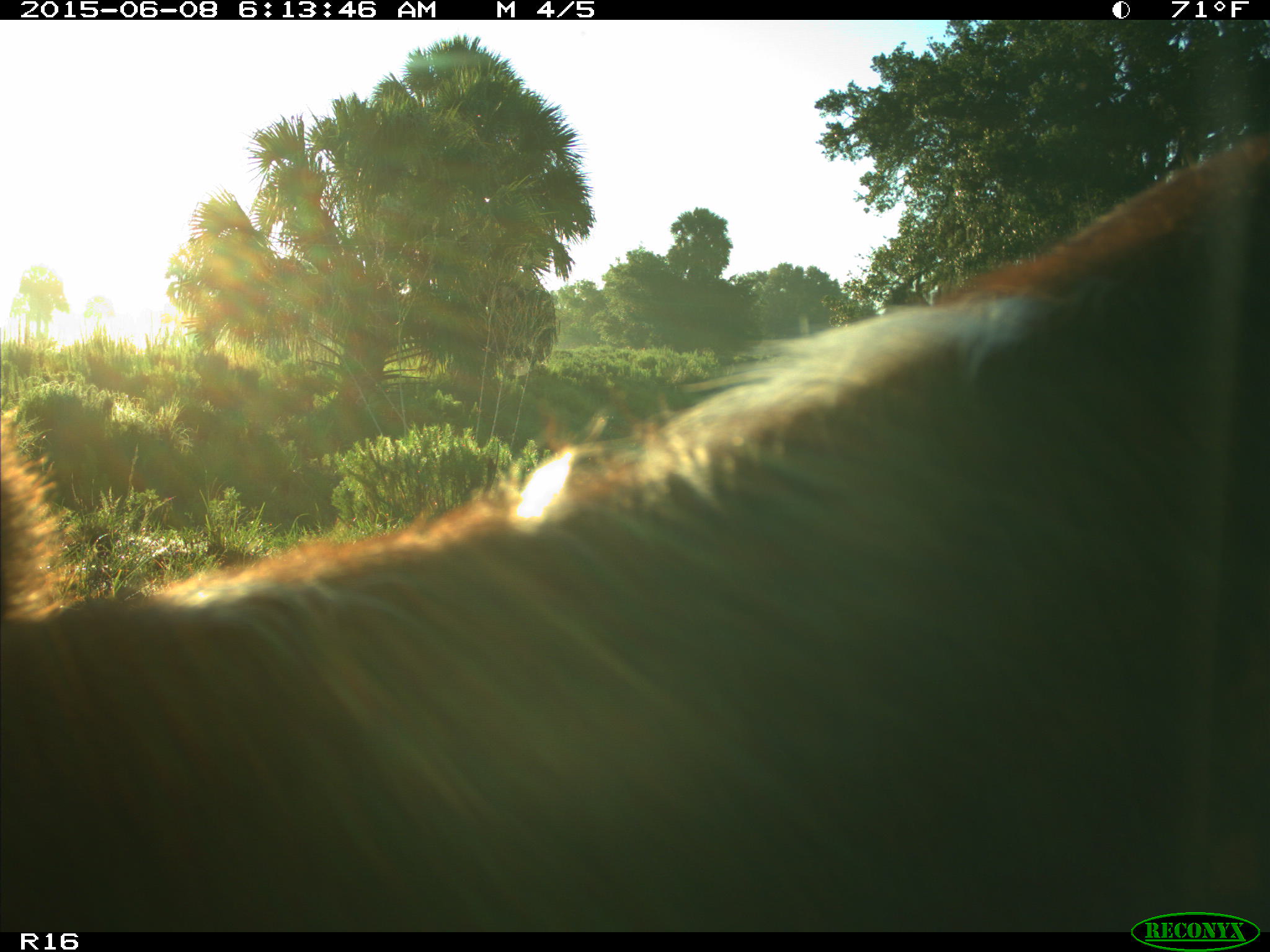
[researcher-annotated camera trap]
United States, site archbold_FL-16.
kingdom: Animalia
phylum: Chordata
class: Mammalia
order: Artiodactyla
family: Bovidae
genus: Bos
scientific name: Bos taurus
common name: domestic cow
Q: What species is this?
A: Bos taurus (domestic cow).